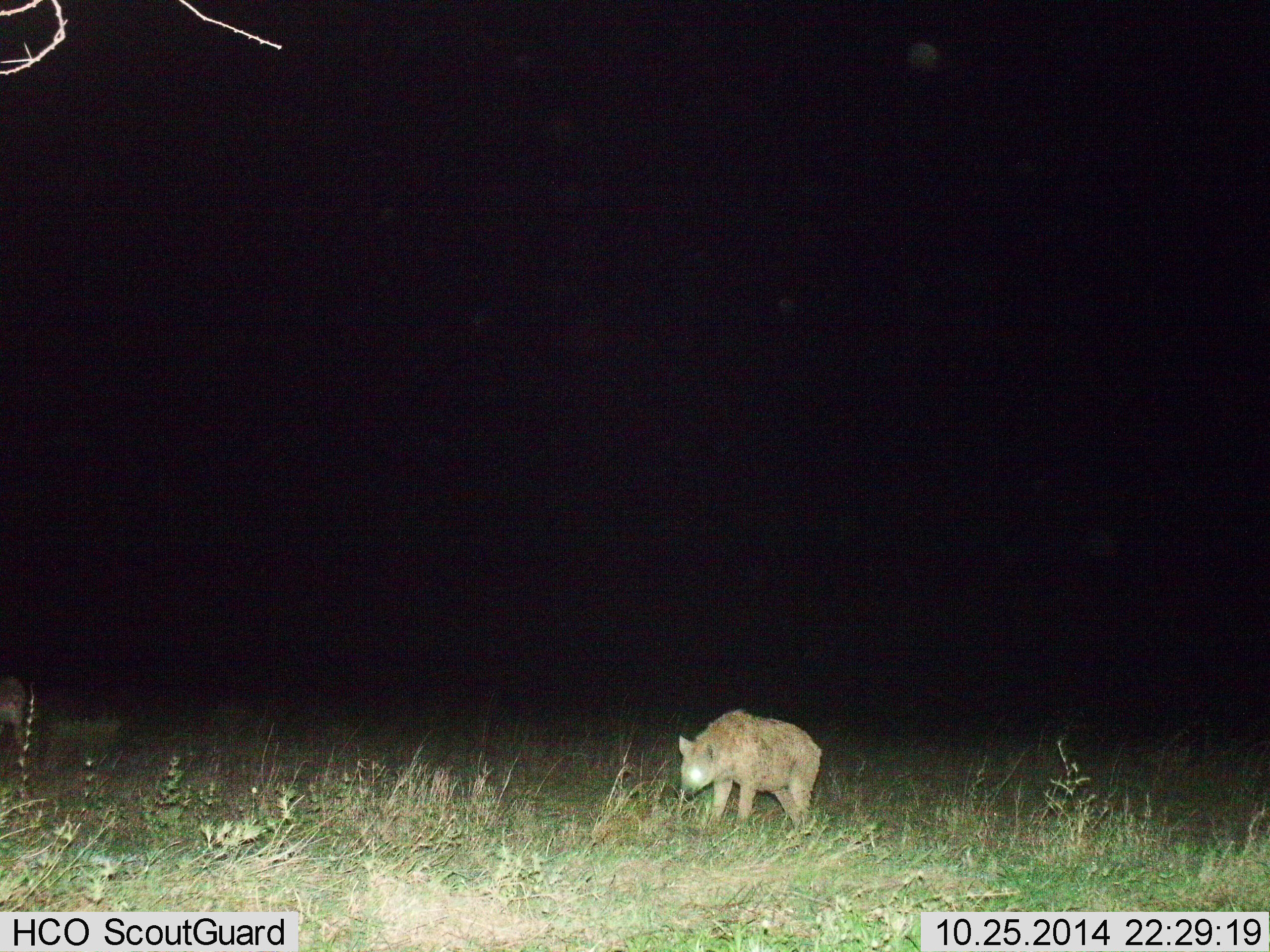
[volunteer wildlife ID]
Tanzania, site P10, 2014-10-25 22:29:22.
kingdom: Animalia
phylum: Chordata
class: Mammalia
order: Carnivora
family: Hyaenidae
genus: Crocuta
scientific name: Crocuta crocuta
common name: spotted hyena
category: hyenaspotted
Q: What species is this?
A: Hyenaspotted (spotted hyena) (Crocuta crocuta).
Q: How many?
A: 1.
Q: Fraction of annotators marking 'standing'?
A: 70%.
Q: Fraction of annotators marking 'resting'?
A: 0%.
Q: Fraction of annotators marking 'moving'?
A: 50%.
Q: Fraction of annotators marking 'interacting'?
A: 0%.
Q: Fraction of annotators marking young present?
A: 0%.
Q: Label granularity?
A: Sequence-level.